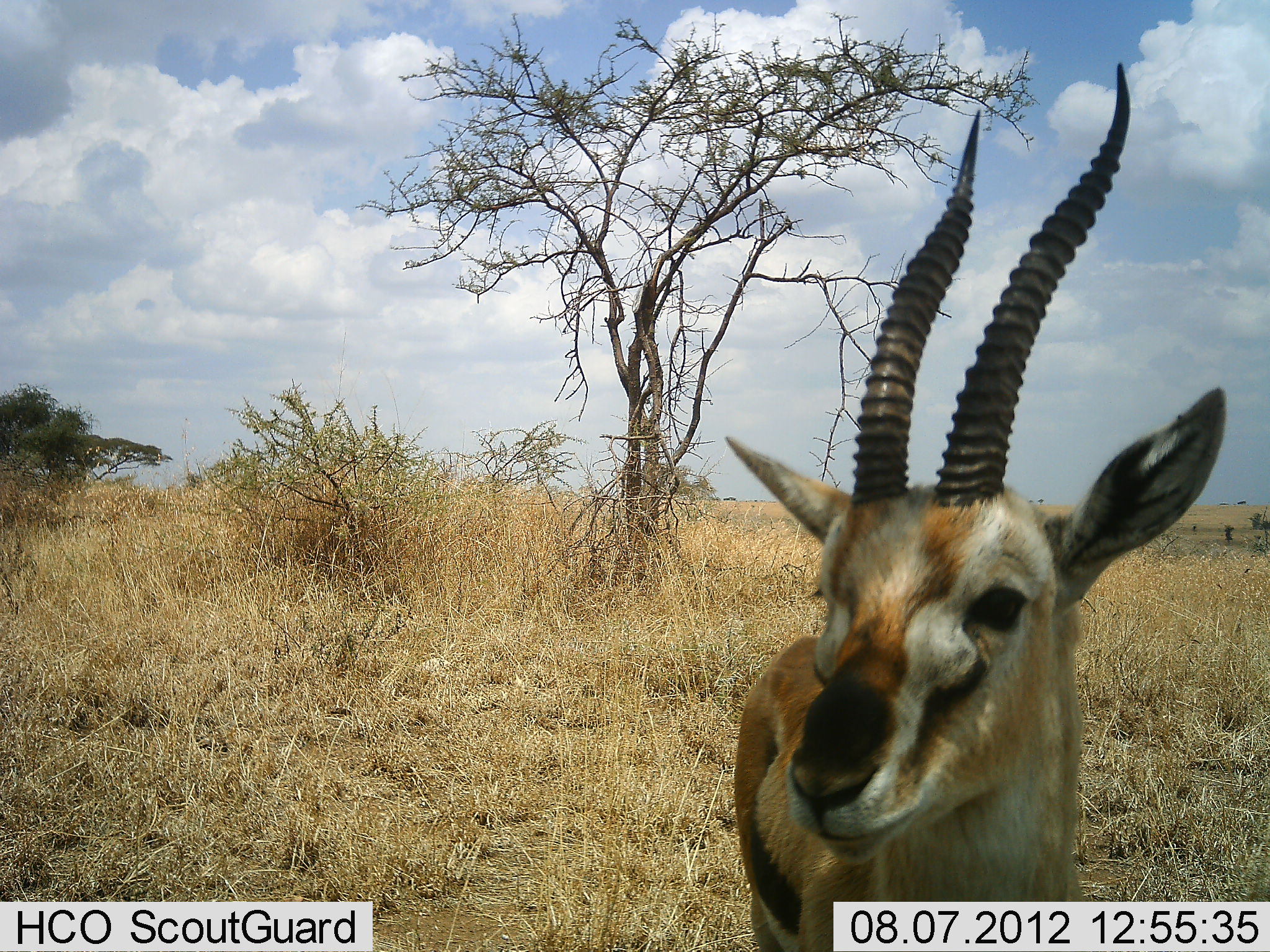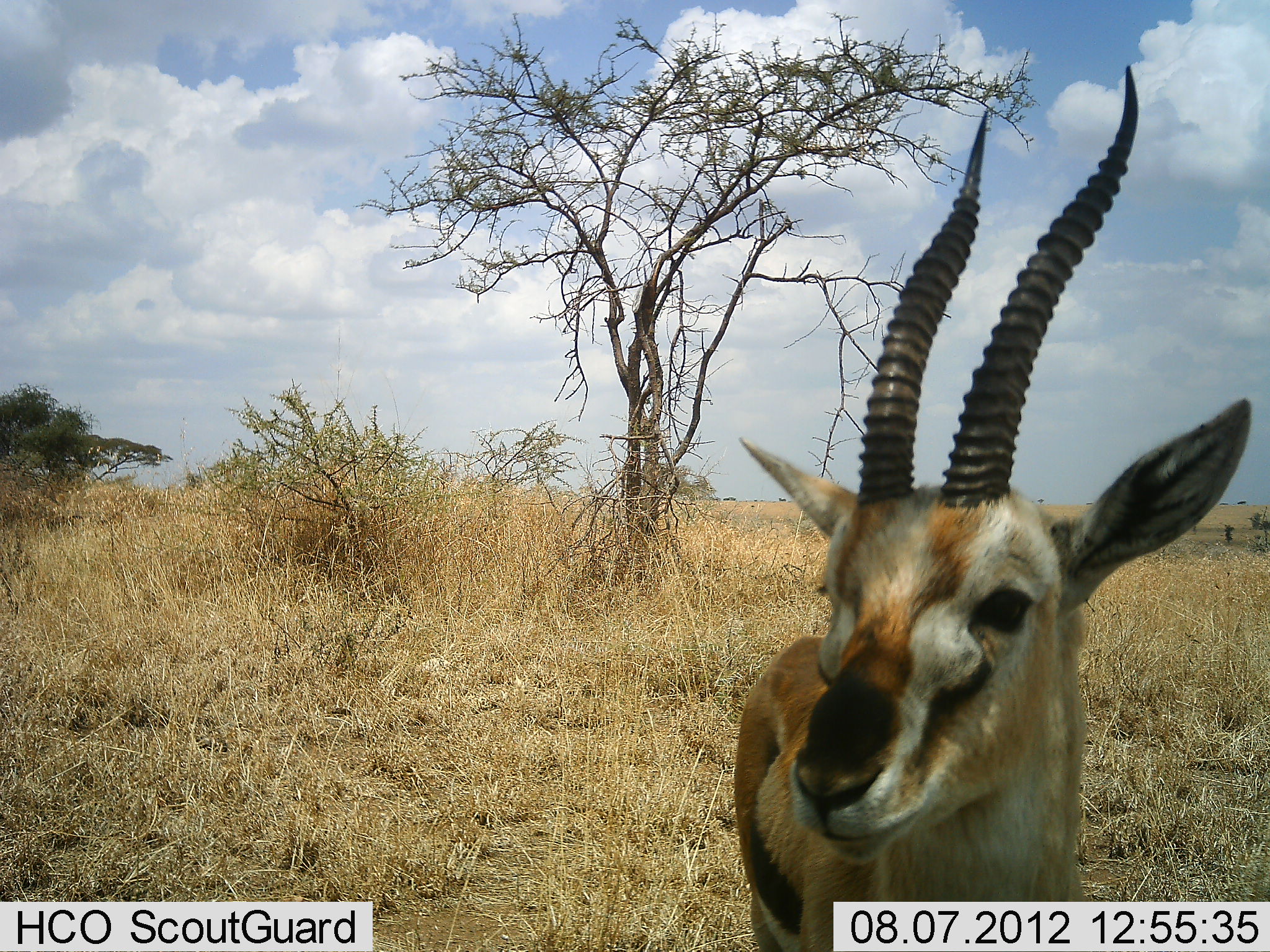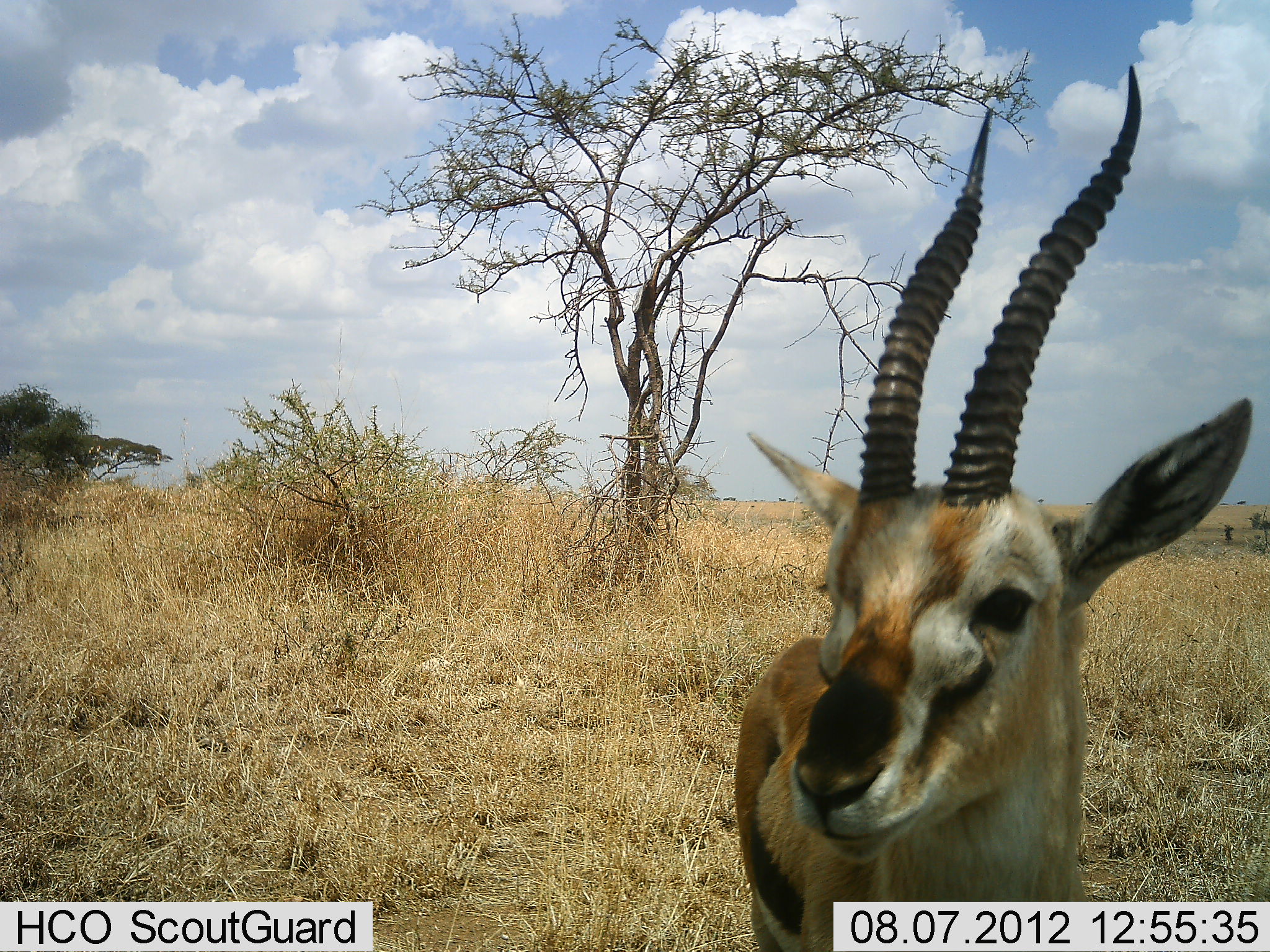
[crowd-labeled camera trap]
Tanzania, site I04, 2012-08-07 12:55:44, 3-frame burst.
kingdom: Animalia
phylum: Chordata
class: Mammalia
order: Artiodactyla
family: Bovidae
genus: Eudorcas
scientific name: Eudorcas thomsonii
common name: thomson's gazelle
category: gazellethomsons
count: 1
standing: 100%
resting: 0%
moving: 0%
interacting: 0%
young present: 0%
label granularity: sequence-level